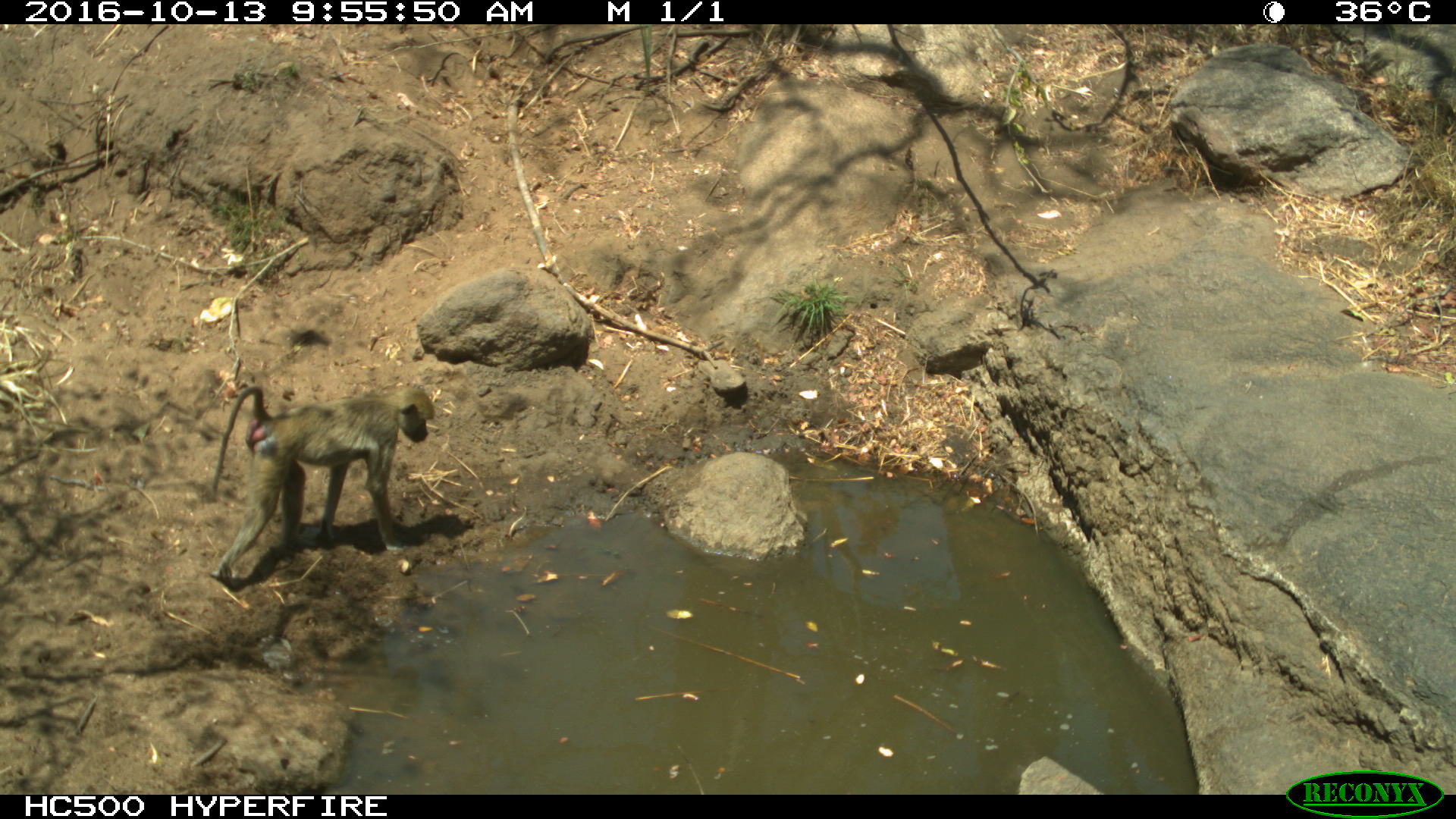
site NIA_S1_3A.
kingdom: Animalia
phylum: Chordata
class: Mammalia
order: Primates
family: Cercopithecidae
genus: Papio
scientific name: Papio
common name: baboon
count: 1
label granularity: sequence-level